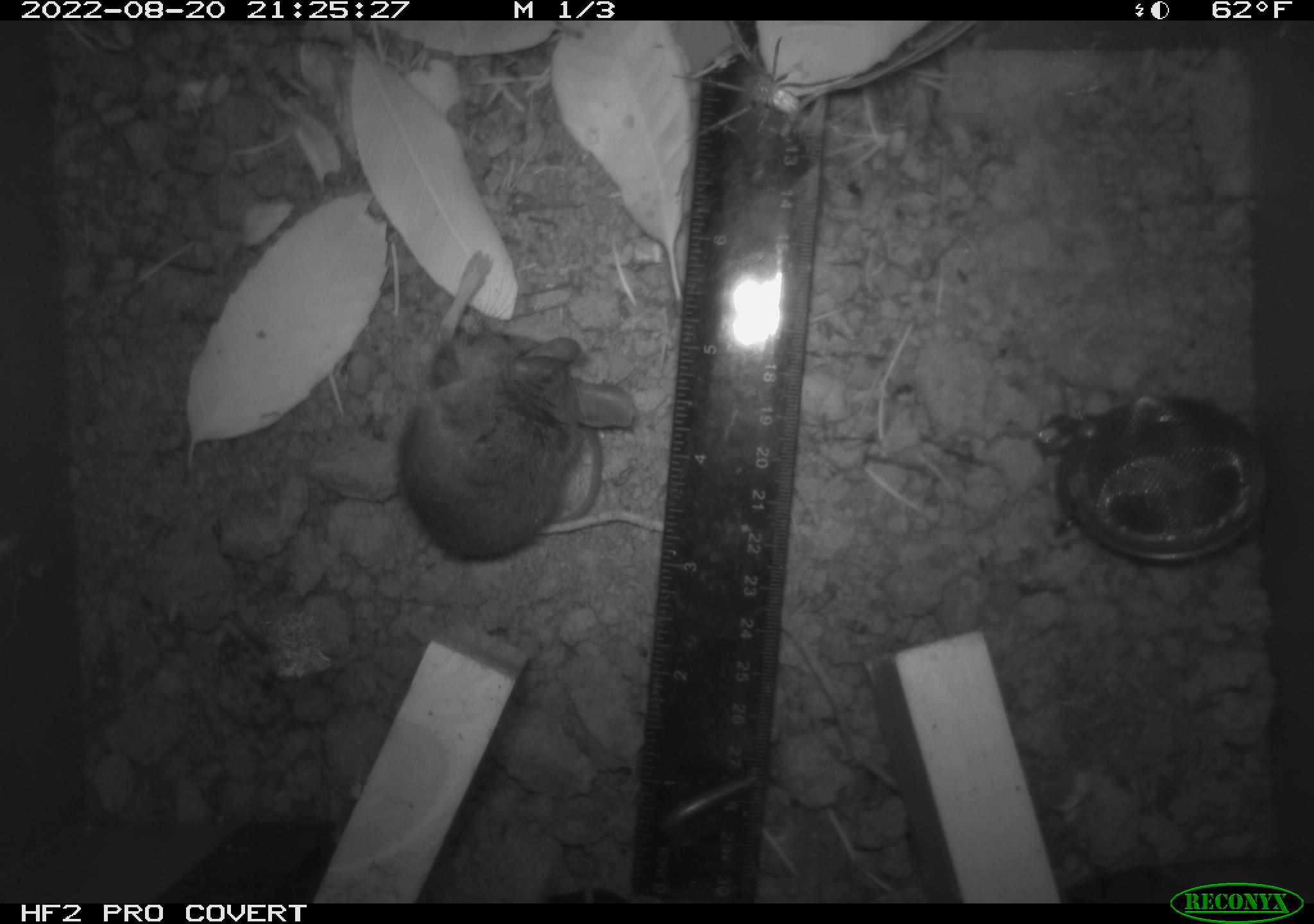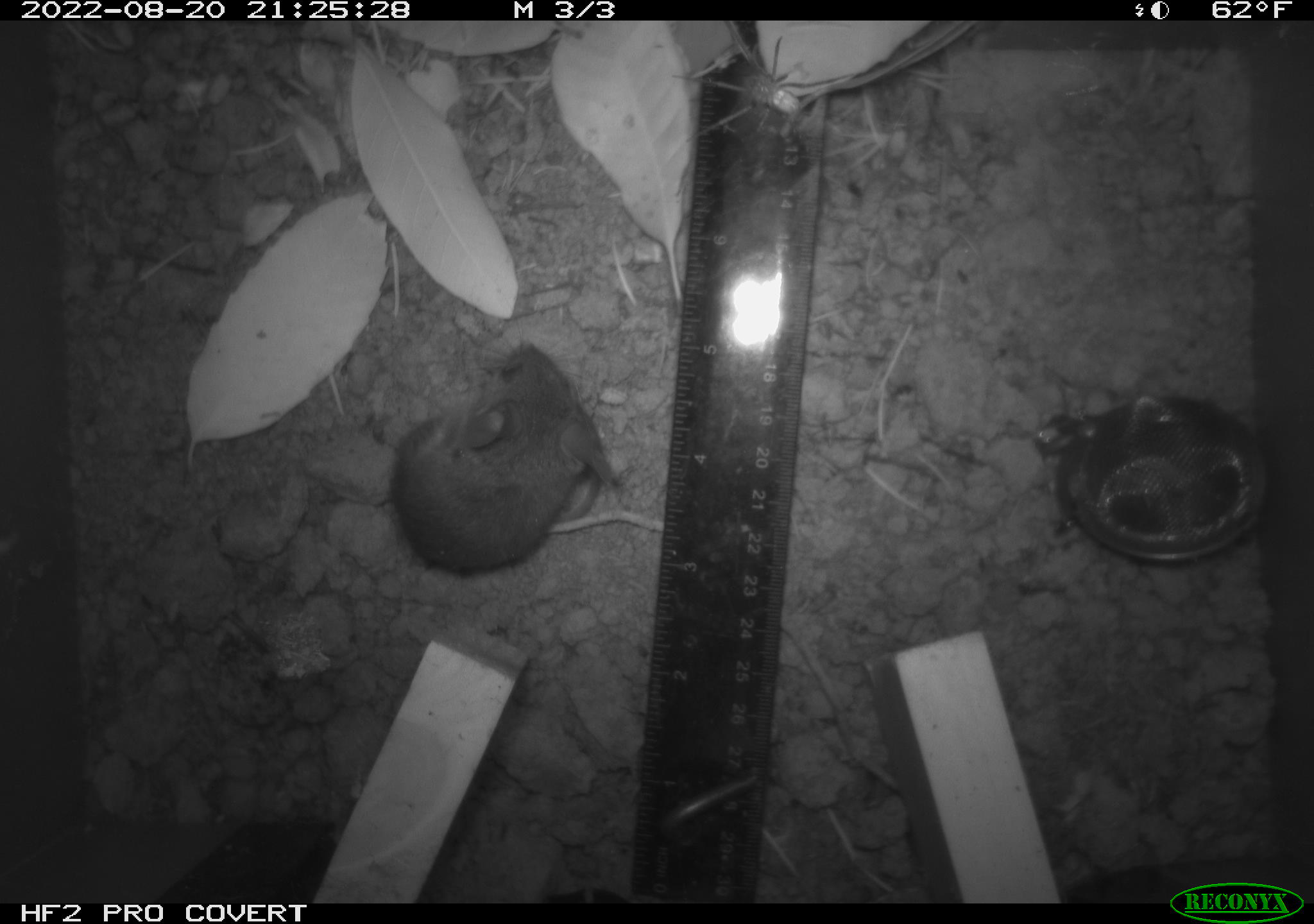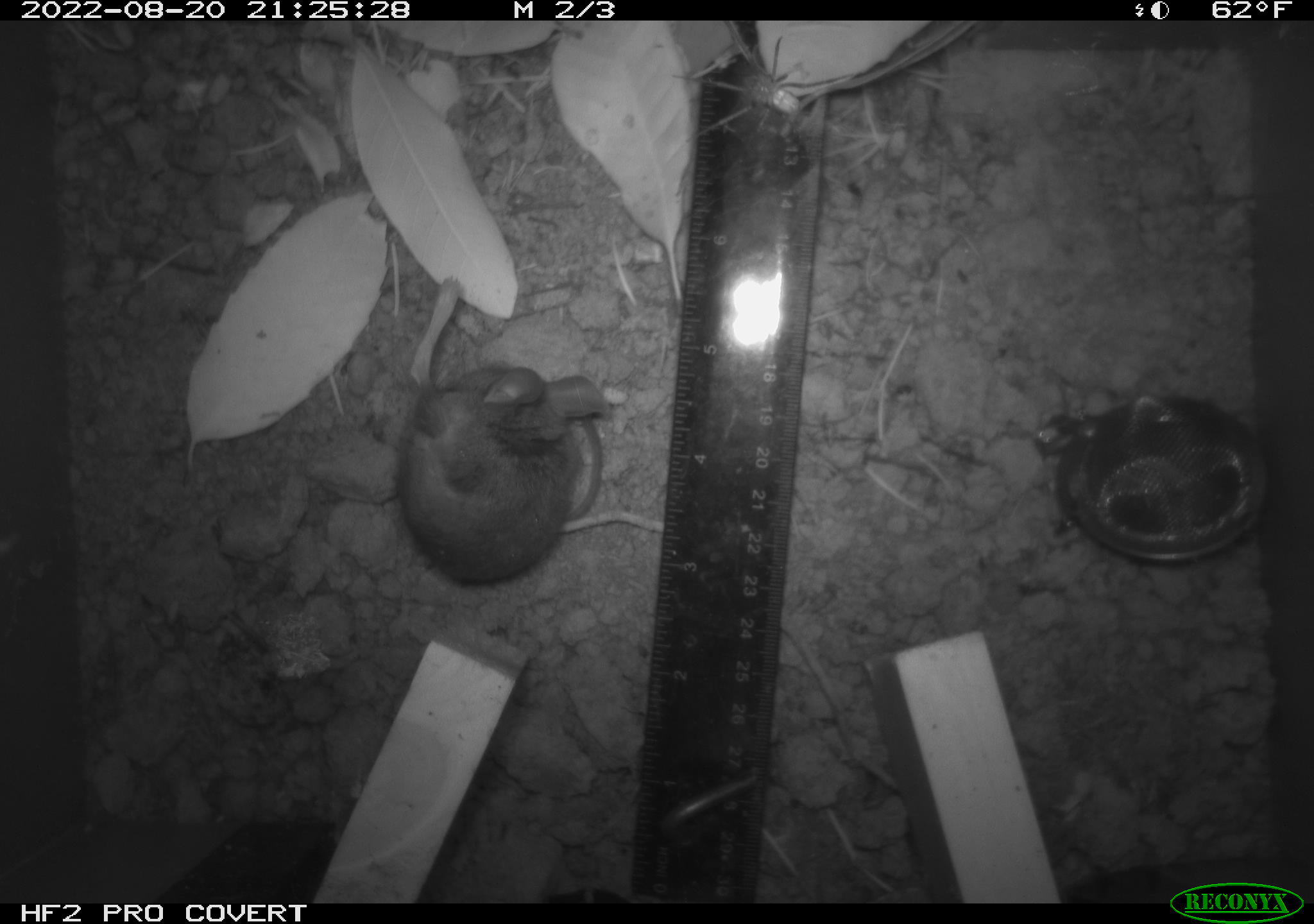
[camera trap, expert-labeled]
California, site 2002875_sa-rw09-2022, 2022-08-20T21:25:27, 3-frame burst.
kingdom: Animalia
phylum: Arthropoda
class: Arachnida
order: Araneae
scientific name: Araneae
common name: spider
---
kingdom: Animalia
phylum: Chordata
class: Mammalia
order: Rodentia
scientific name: Rodentia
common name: rodent